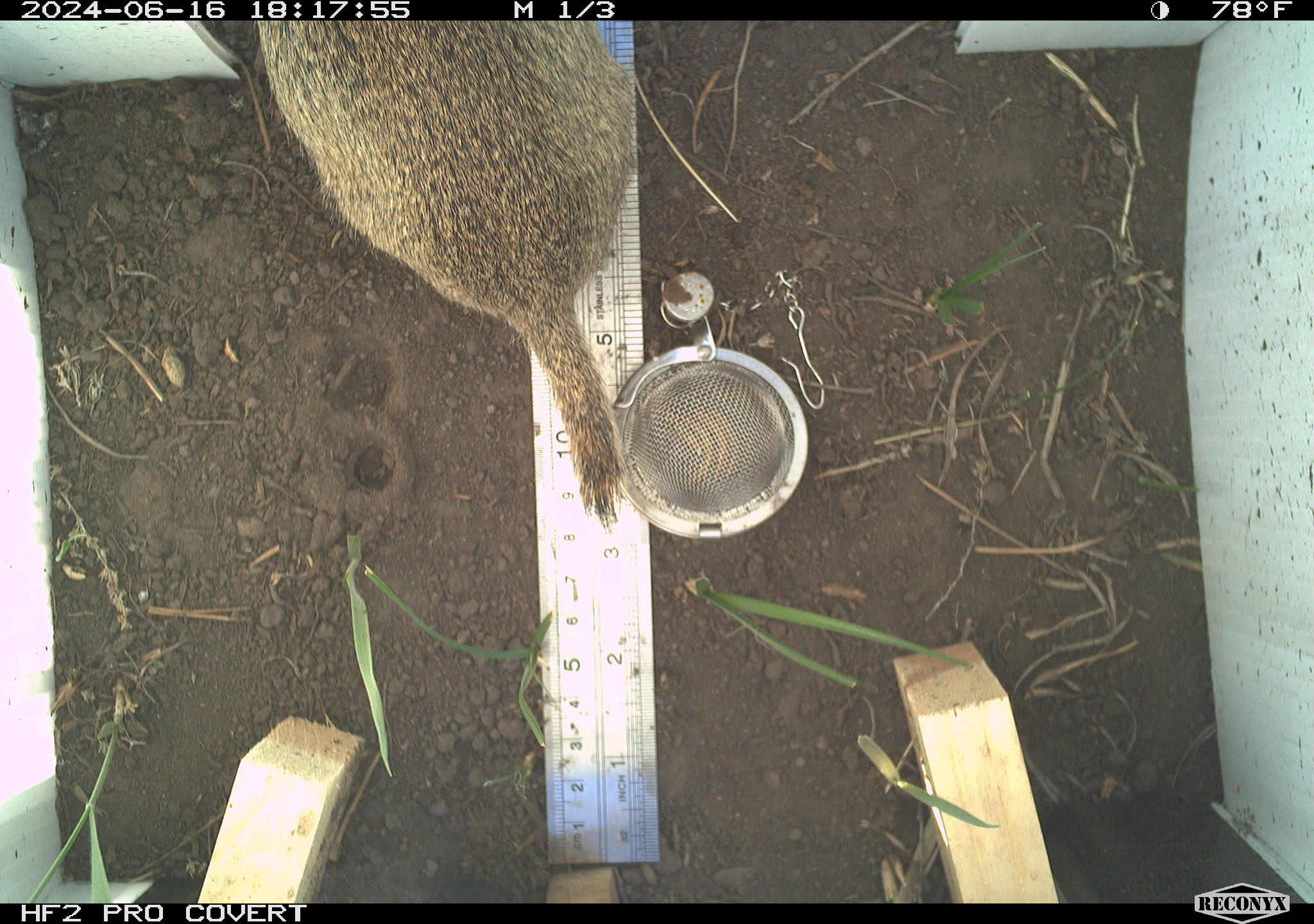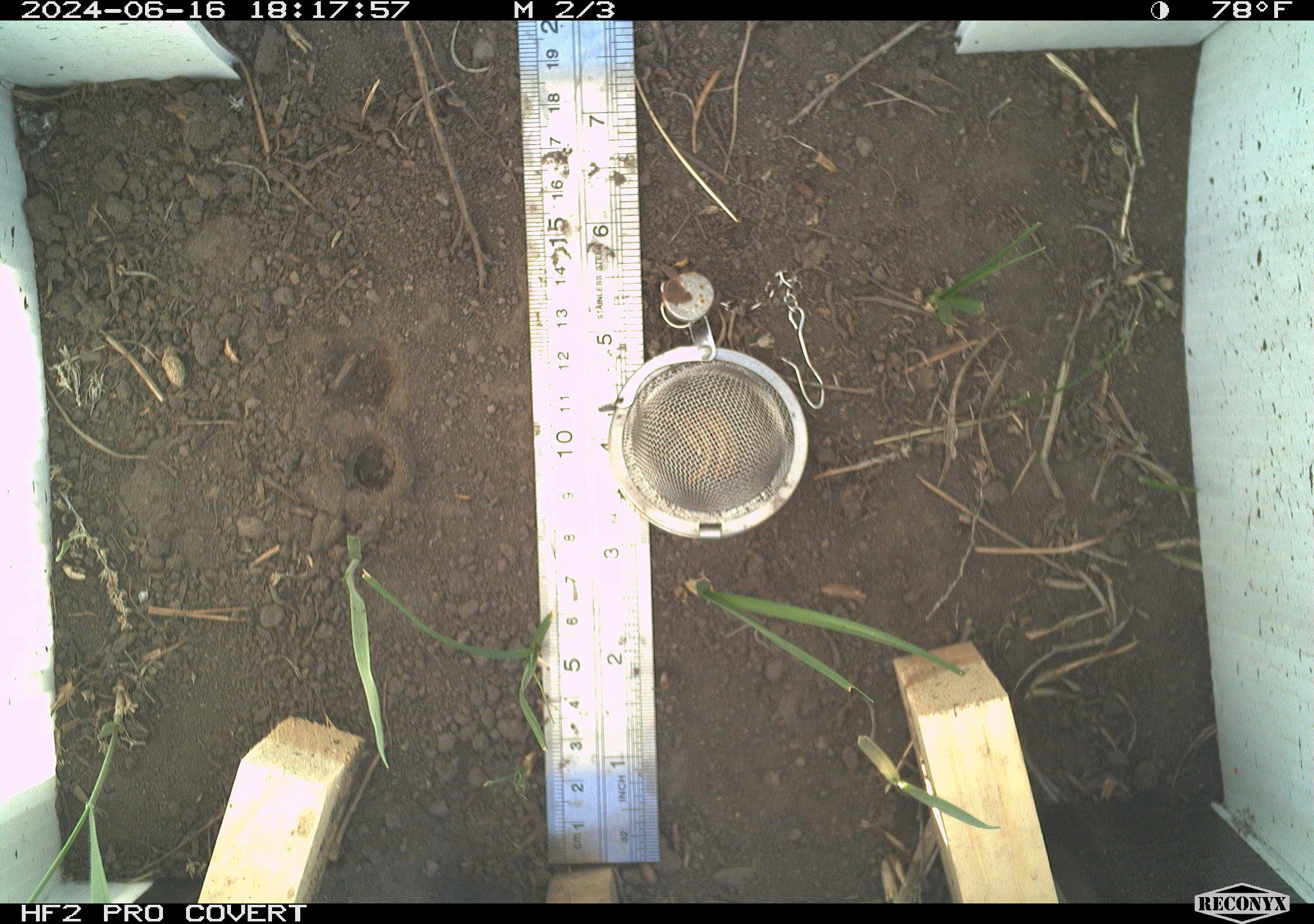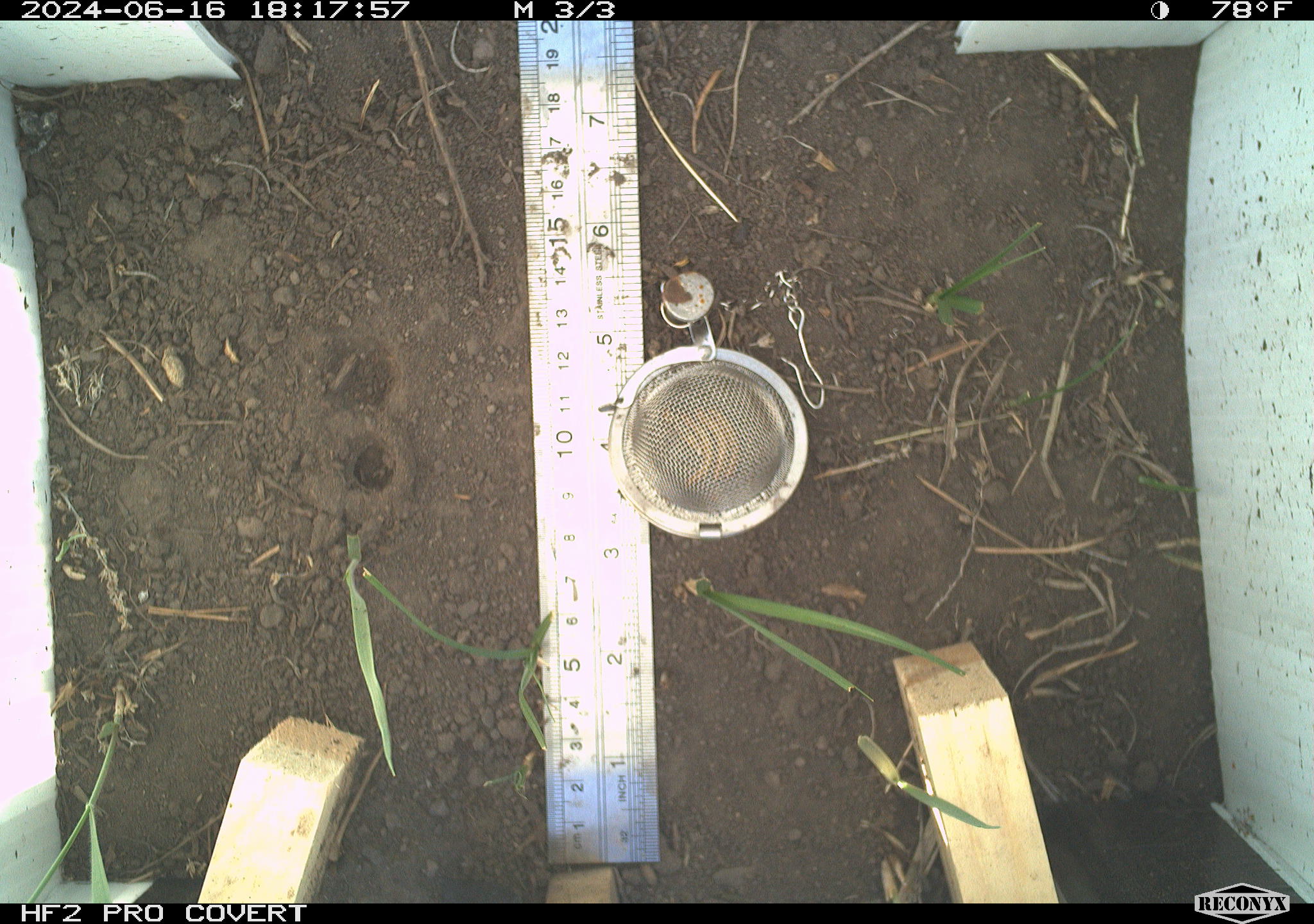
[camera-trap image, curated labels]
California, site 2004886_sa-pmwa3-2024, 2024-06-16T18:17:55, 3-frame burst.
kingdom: Animalia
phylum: Chordata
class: Mammalia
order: Rodentia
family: Sciuridae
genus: Urocitellus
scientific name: Urocitellus beldingi beldingi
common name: belding's ground squirrel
Belding's ground squirrel (Urocitellus beldingi beldingi).